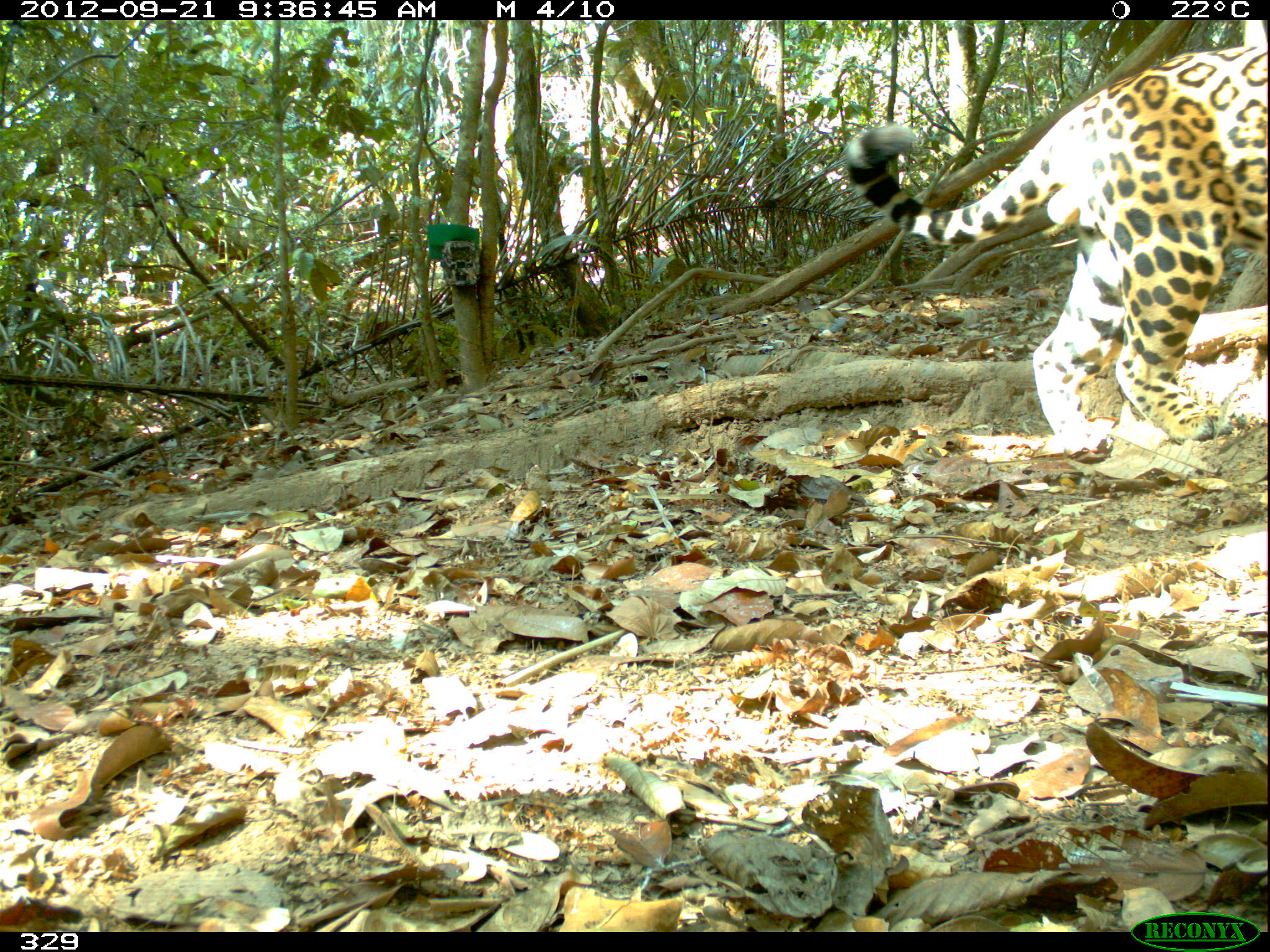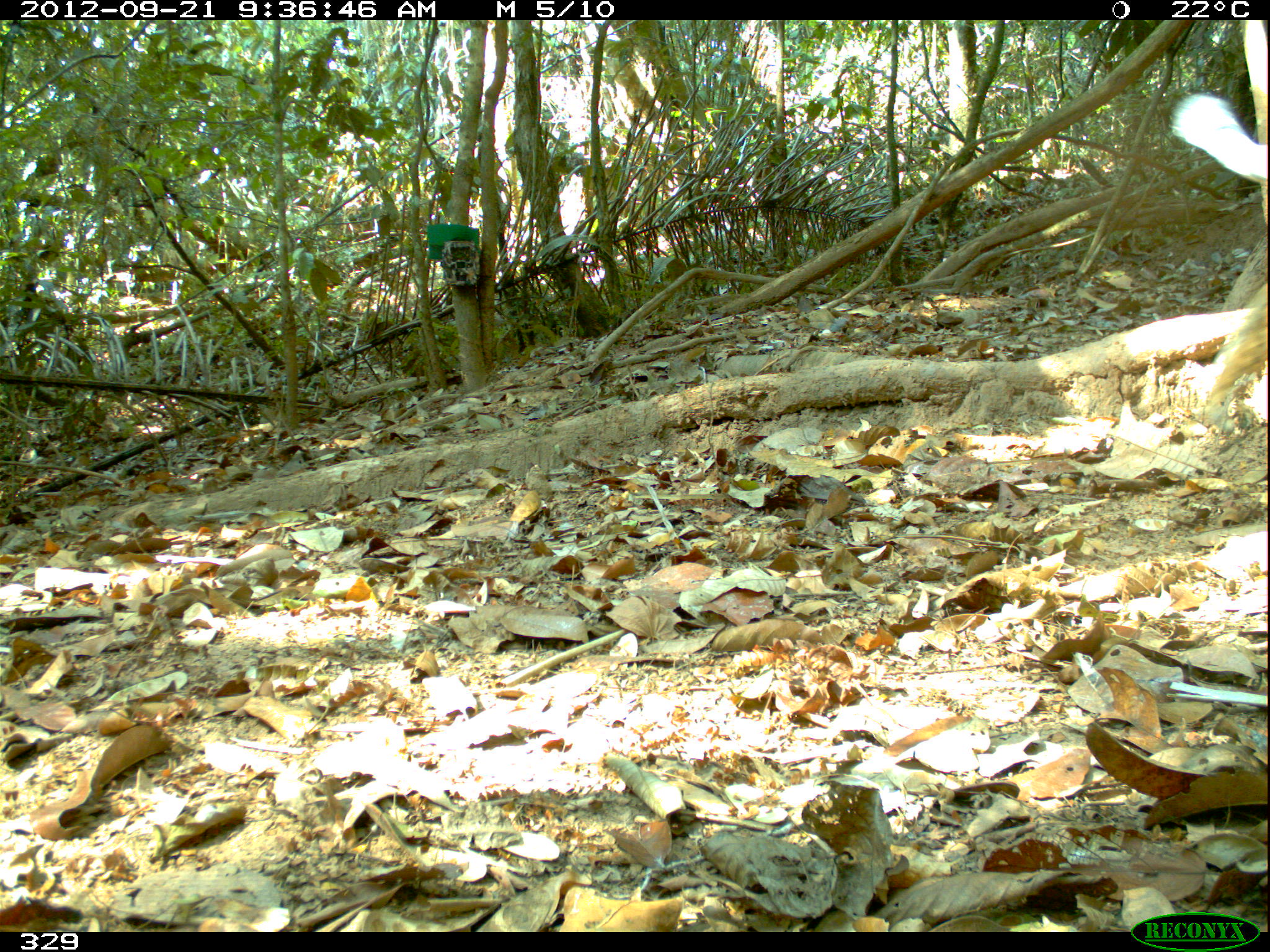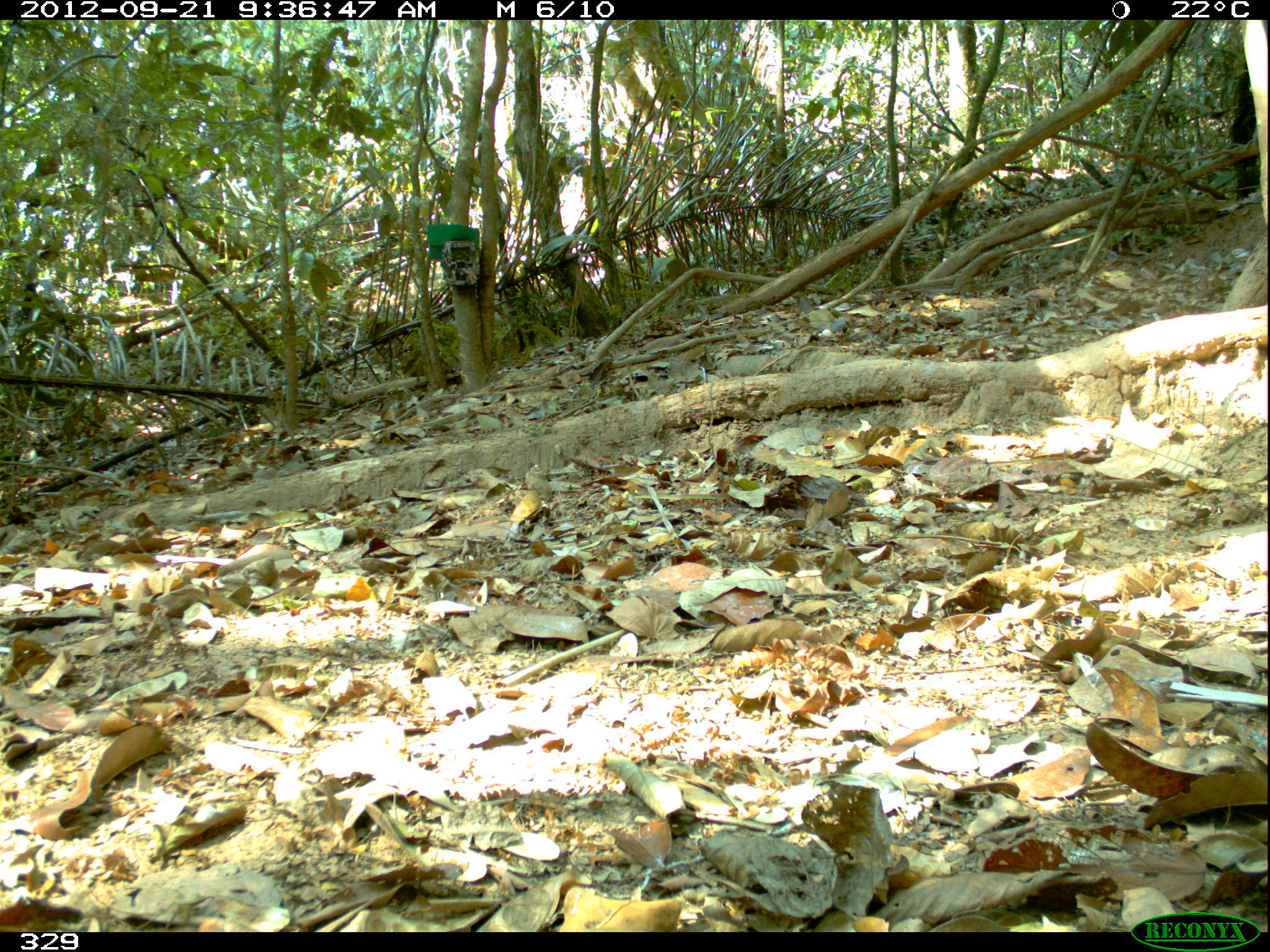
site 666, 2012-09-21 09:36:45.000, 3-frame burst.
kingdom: Animalia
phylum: Chordata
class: Mammalia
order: Carnivora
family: Felidae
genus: Panthera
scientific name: Panthera onca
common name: jaguar